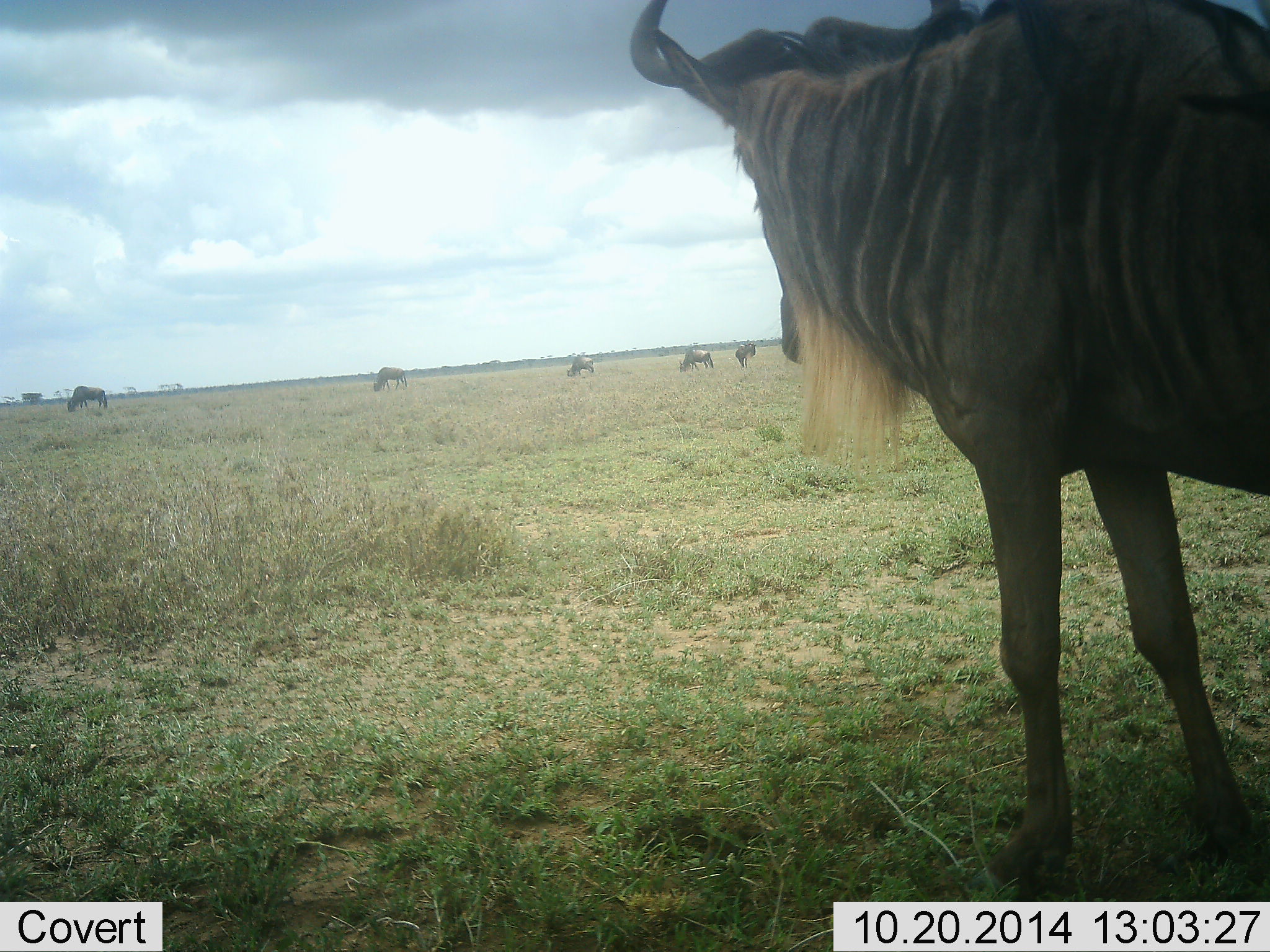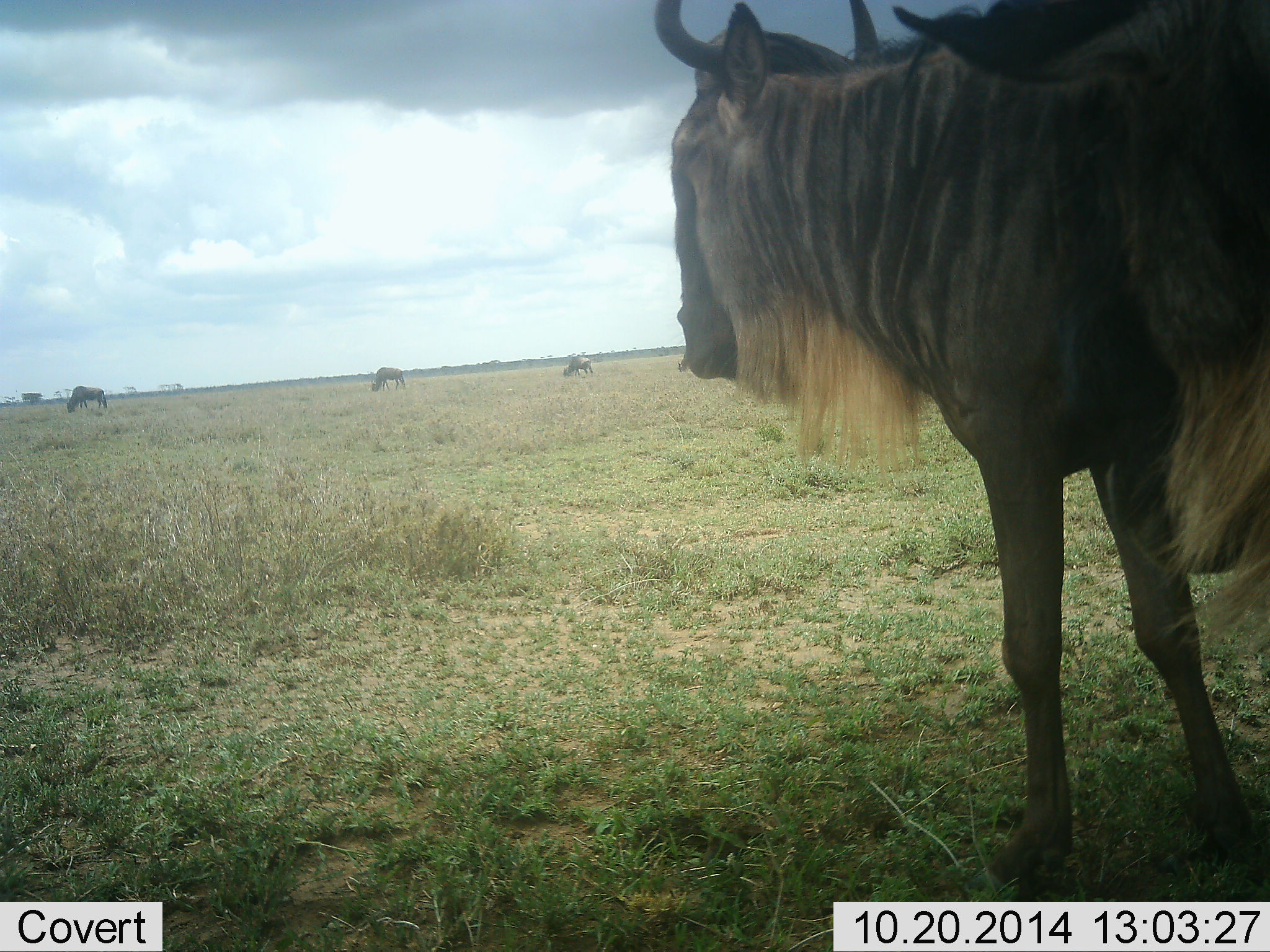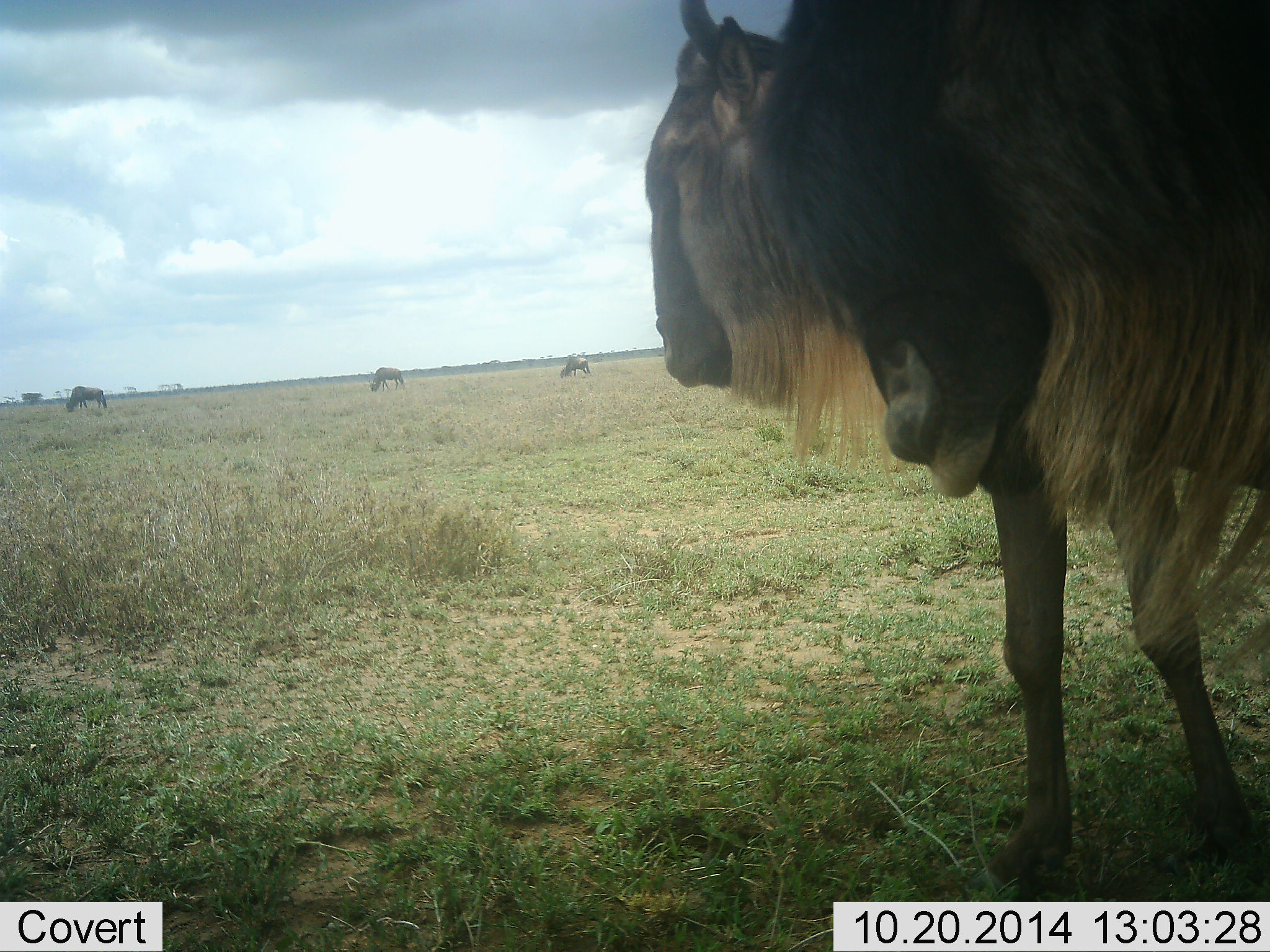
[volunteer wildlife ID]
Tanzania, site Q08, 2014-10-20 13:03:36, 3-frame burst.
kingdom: Animalia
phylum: Chordata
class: Mammalia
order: Artiodactyla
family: Bovidae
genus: Connochaetes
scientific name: Connochaetes taurinus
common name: blue wildebeest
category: wildebeest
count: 7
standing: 80%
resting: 0%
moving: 0%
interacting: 0%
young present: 0%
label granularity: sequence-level